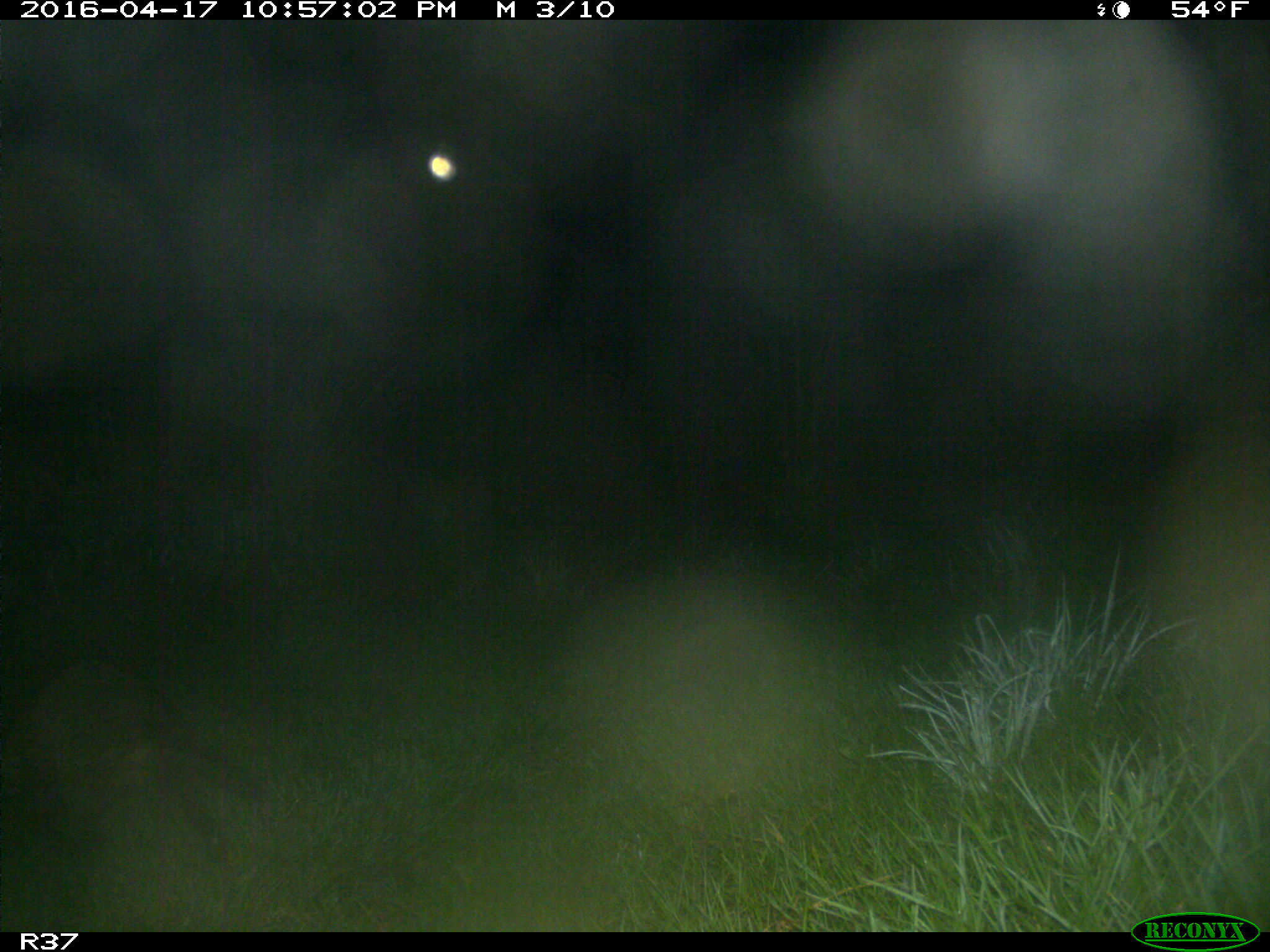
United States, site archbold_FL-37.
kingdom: Animalia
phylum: Chordata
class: Mammalia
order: Carnivora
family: Procyonidae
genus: Procyon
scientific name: Procyon lotor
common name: common raccoon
Procyon lotor (common raccoon).